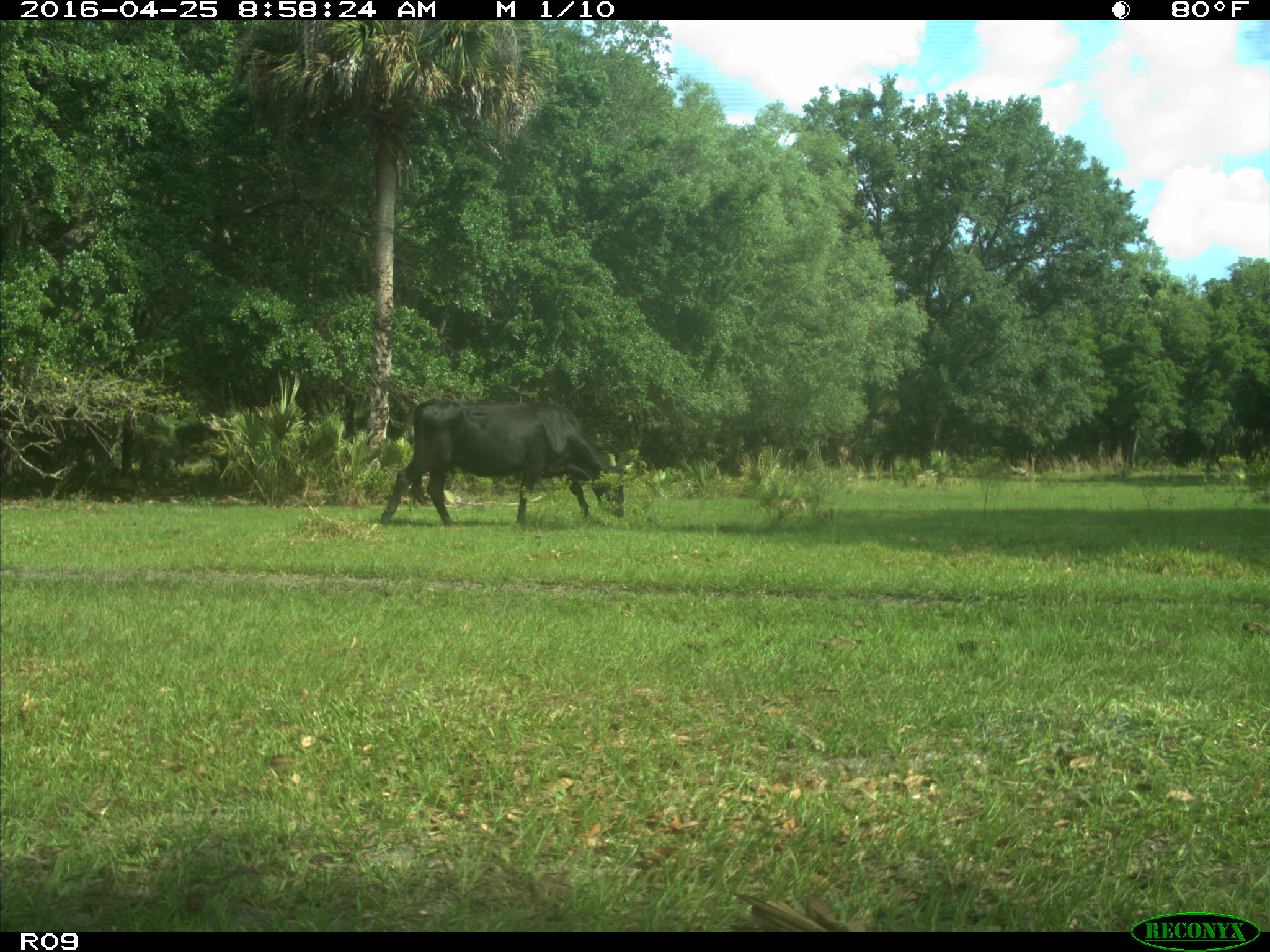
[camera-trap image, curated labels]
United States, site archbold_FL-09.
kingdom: Animalia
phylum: Chordata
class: Mammalia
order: Artiodactyla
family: Bovidae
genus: Bos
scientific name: Bos taurus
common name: domestic cow